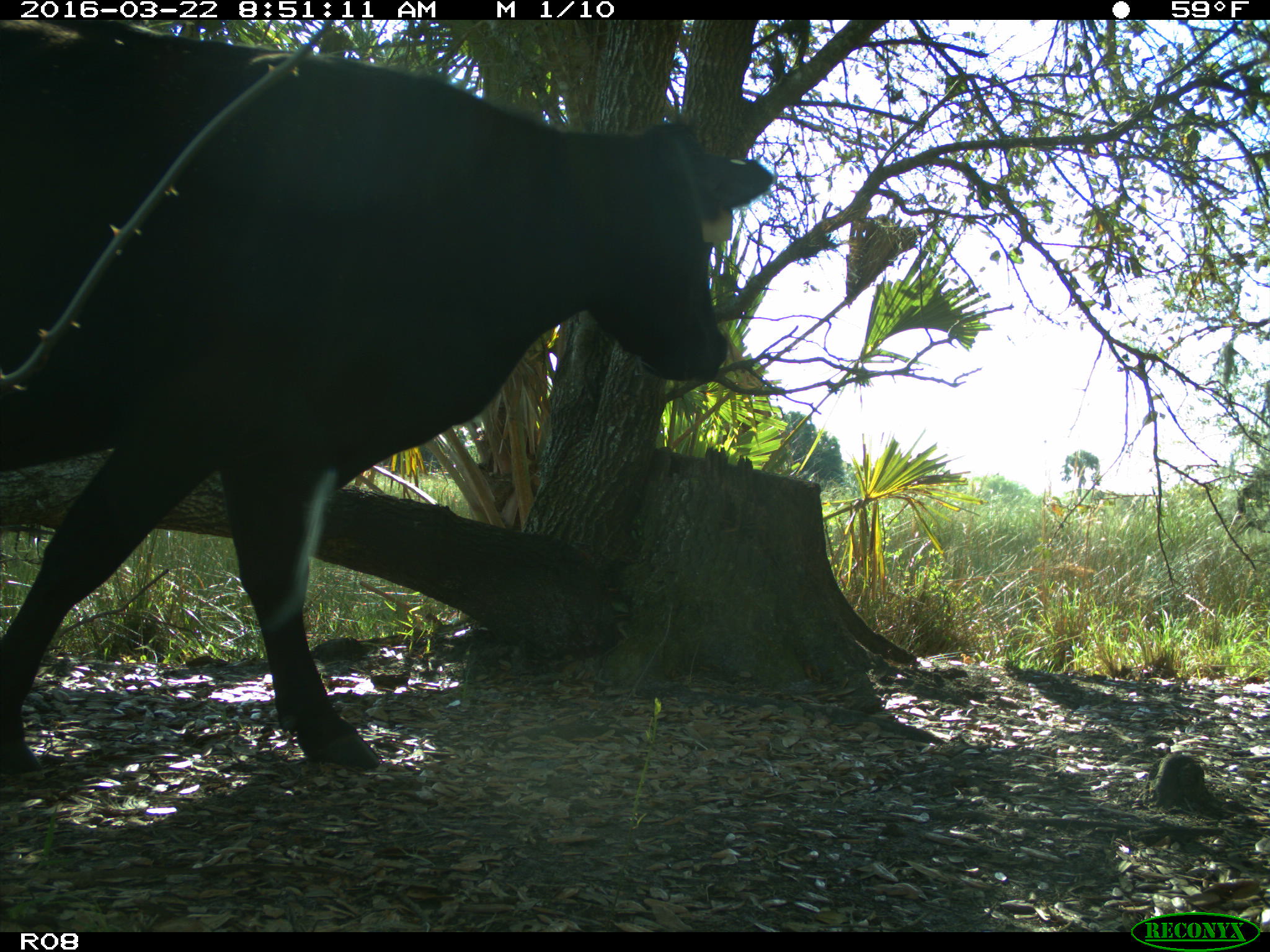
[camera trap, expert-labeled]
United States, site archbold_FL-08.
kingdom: Animalia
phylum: Chordata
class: Mammalia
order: Artiodactyla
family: Bovidae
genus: Bos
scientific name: Bos taurus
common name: domestic cow